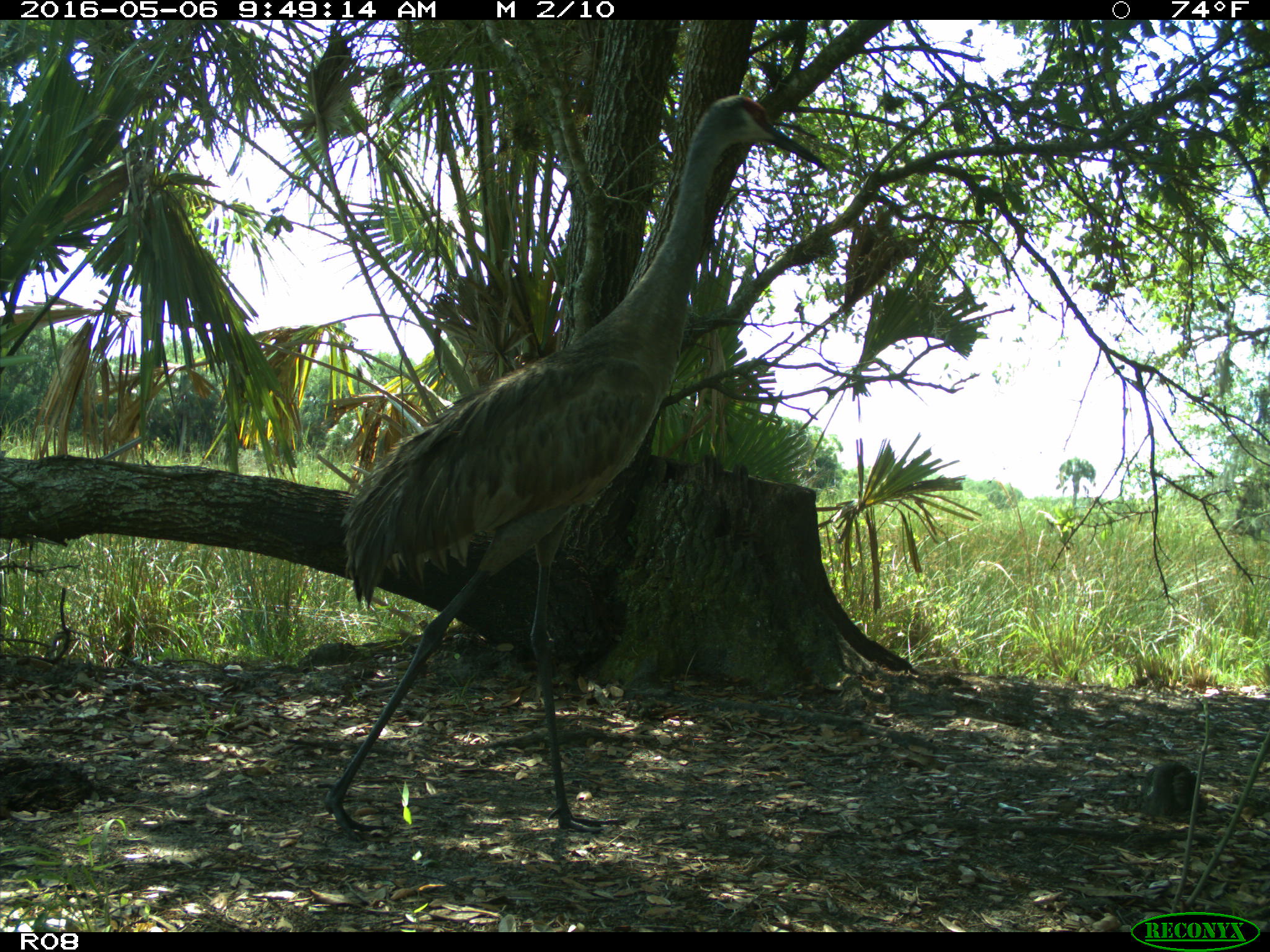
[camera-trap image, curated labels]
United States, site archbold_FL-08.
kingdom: Animalia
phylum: Chordata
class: Aves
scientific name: Aves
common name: birds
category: unidentified bird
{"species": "unidentified bird (birds) (Aves)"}